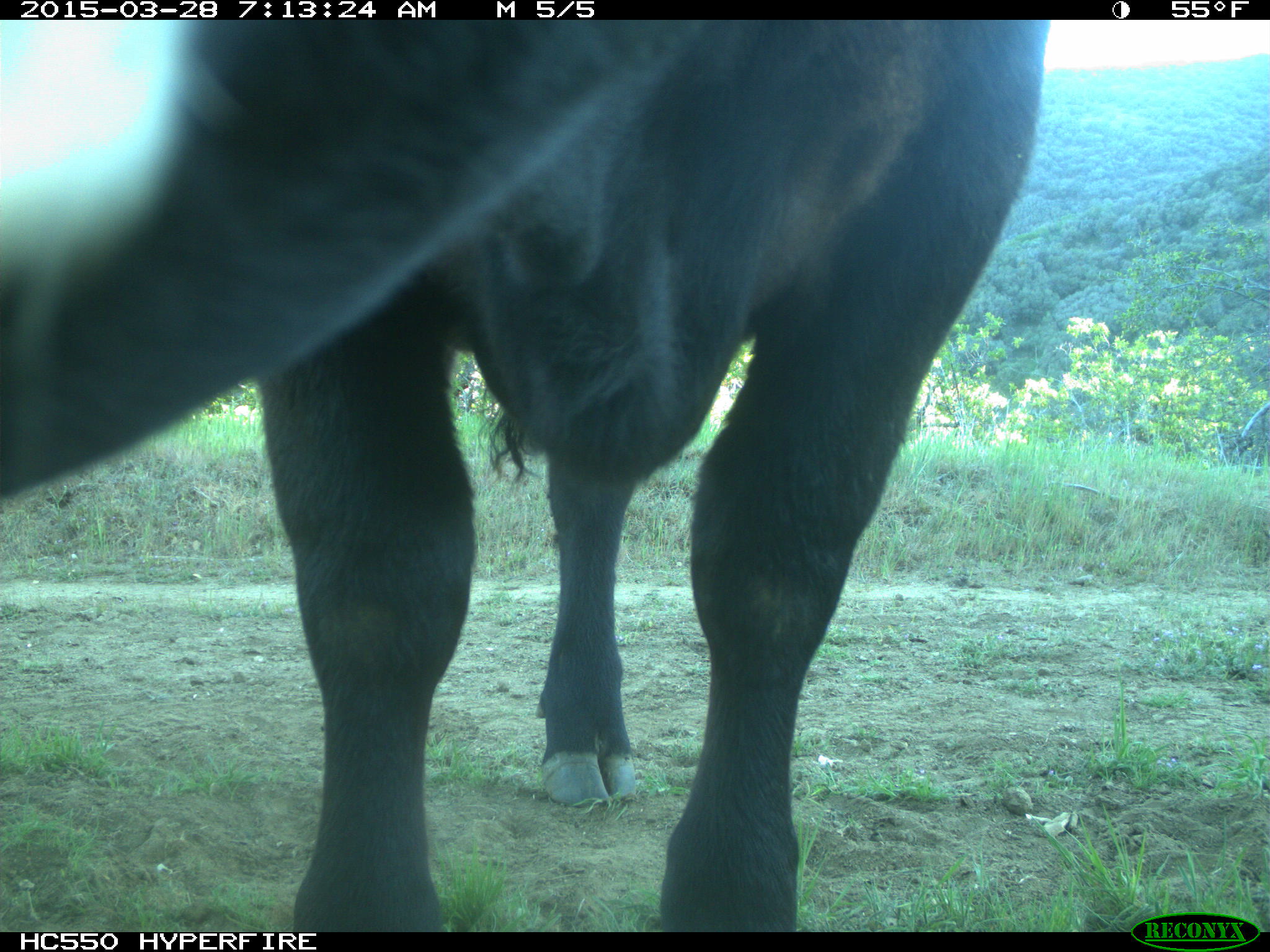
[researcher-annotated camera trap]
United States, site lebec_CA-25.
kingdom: Animalia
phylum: Chordata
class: Mammalia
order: Artiodactyla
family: Bovidae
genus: Bos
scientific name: Bos taurus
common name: domestic cow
Bos taurus (domestic cow).